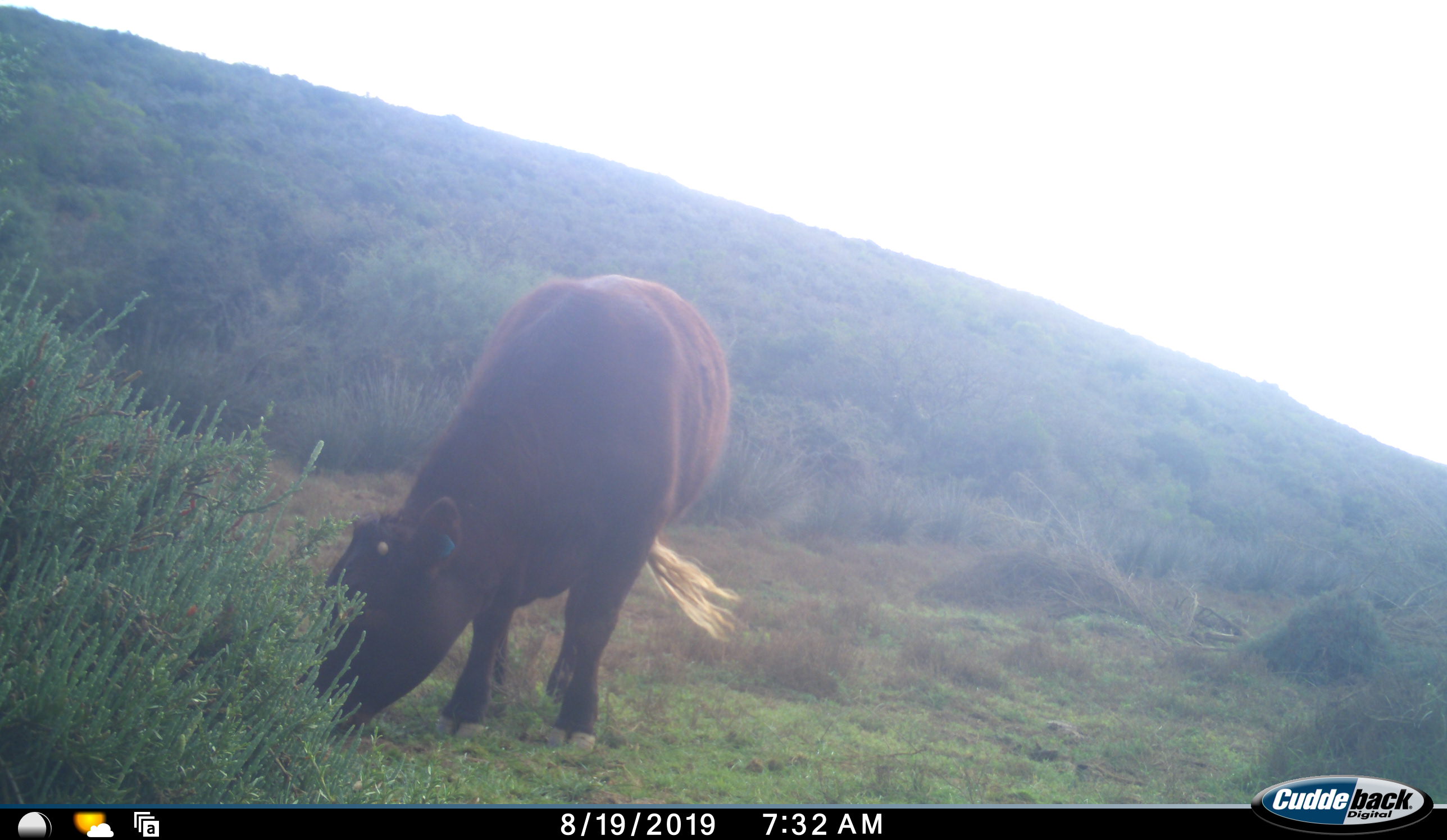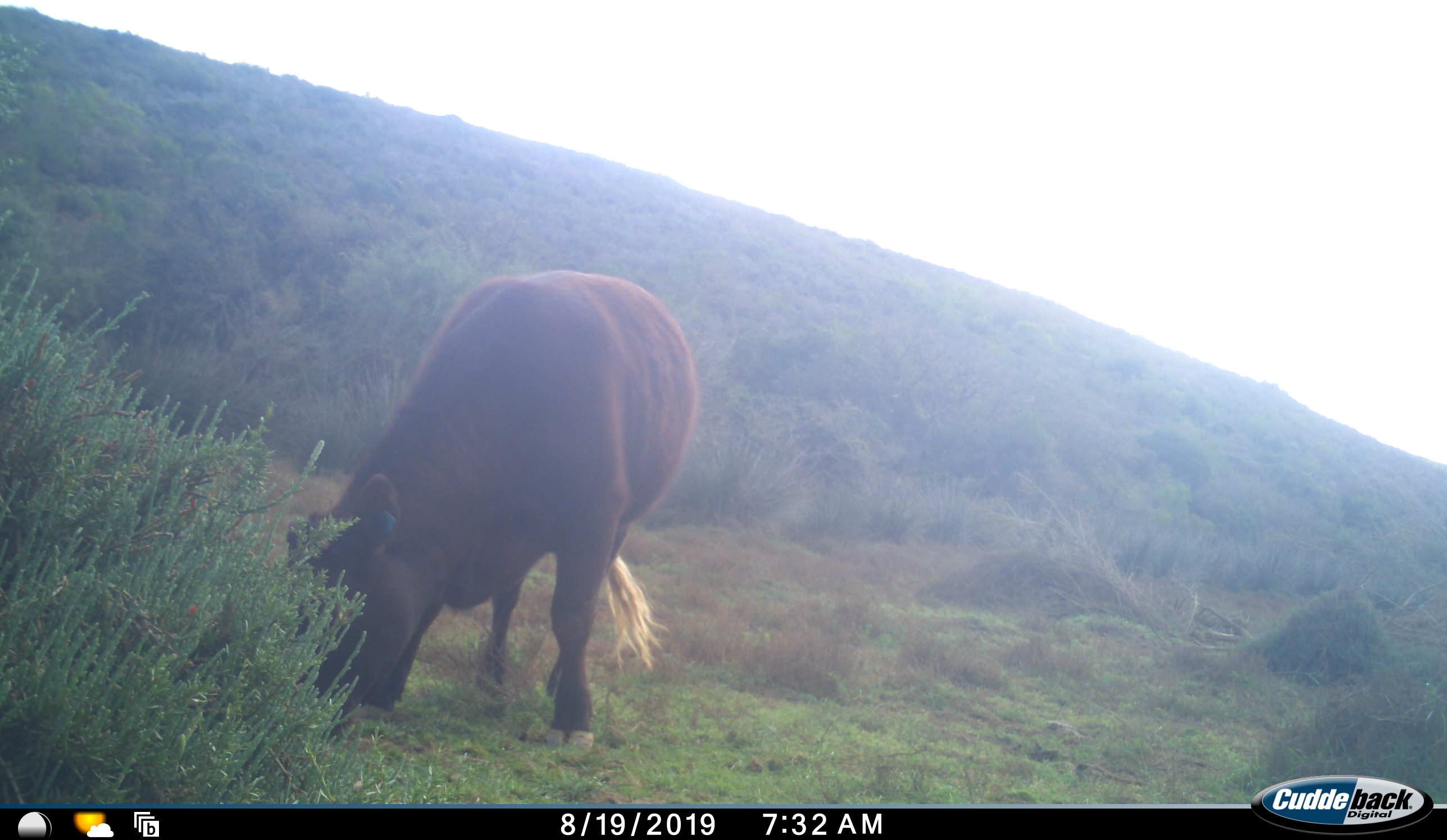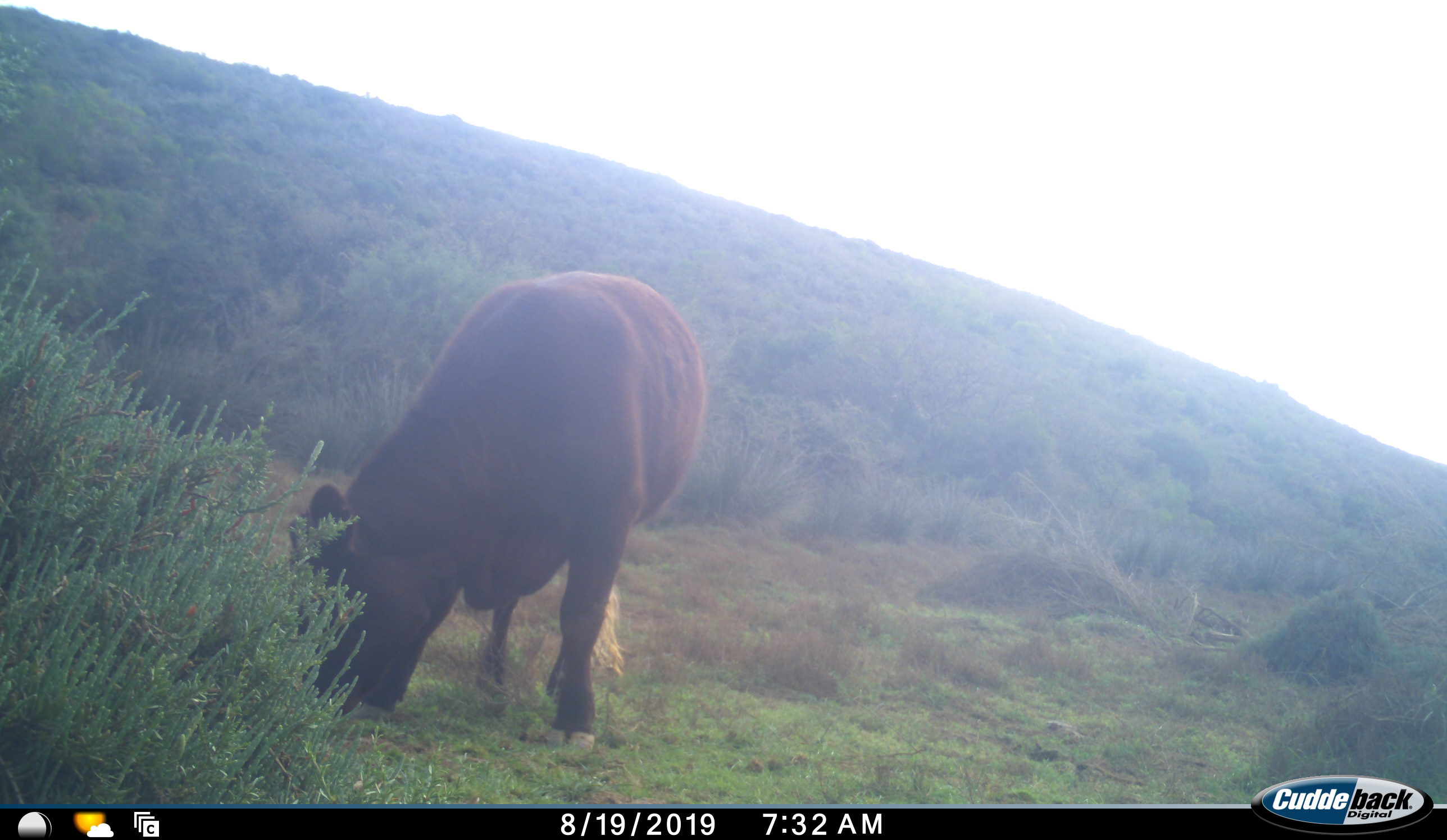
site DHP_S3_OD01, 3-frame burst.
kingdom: Animalia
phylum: Chordata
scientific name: Vertebrata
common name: domestic animal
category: domesticanimal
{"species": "domesticanimal (domestic animal) (Vertebrata)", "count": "1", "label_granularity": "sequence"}